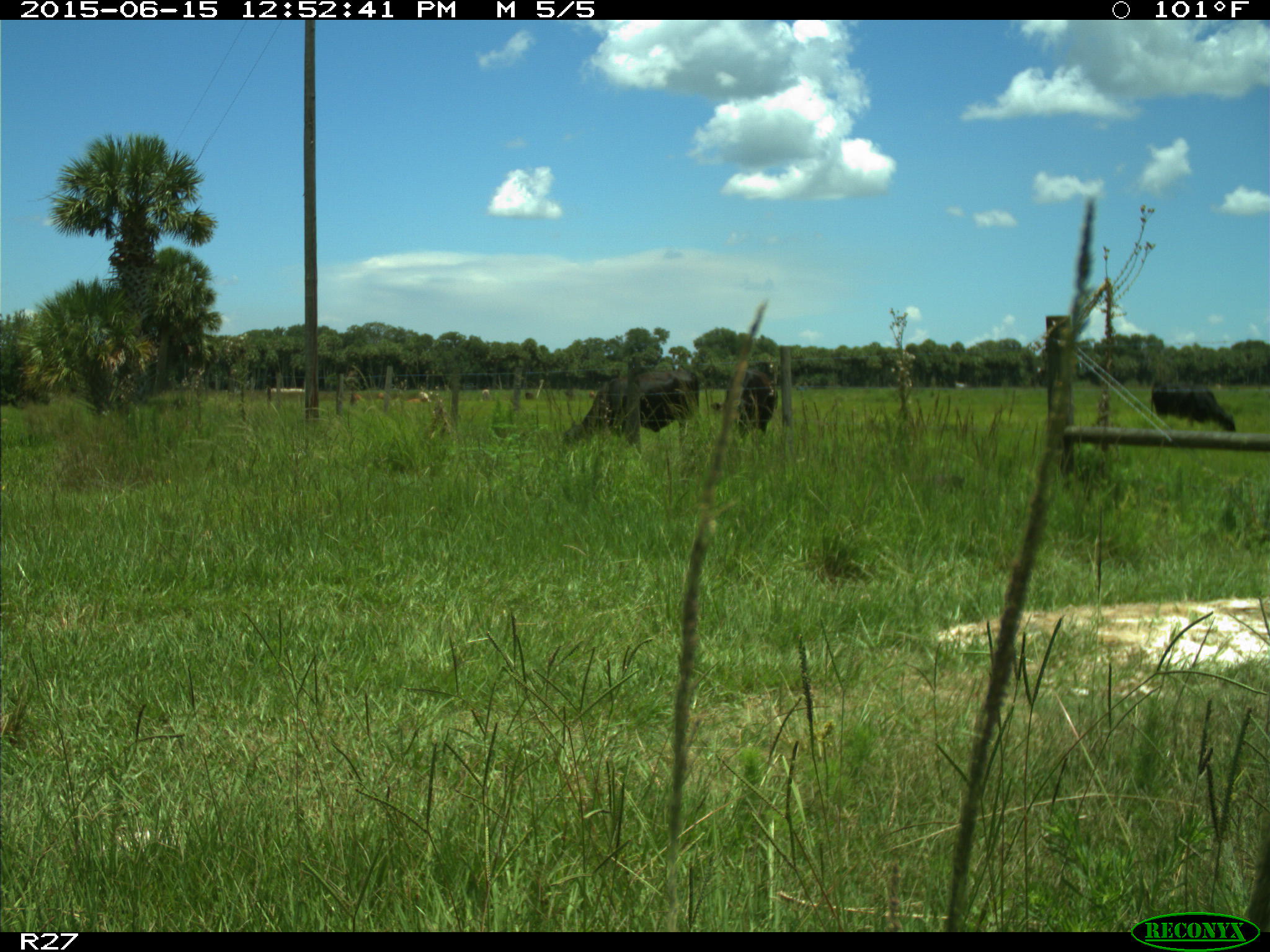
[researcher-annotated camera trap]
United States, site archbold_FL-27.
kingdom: Animalia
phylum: Chordata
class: Mammalia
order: Artiodactyla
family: Bovidae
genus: Bos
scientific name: Bos taurus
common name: domestic cow